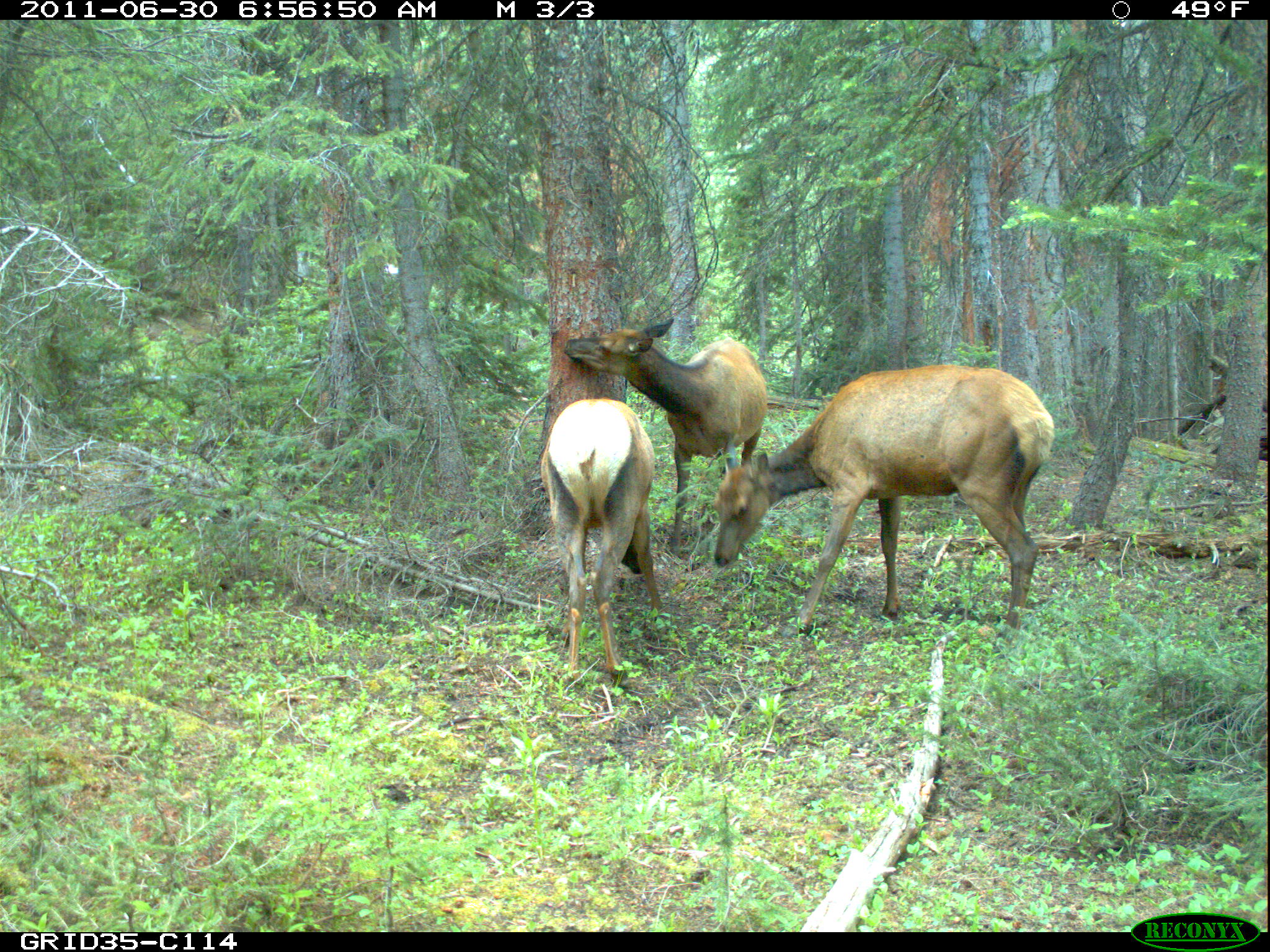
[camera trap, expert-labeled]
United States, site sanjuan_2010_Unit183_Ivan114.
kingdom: Animalia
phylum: Chordata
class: Mammalia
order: Artiodactyla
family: Cervidae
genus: Cervus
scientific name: Cervus elaphus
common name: red deer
Cervus elaphus (red deer).